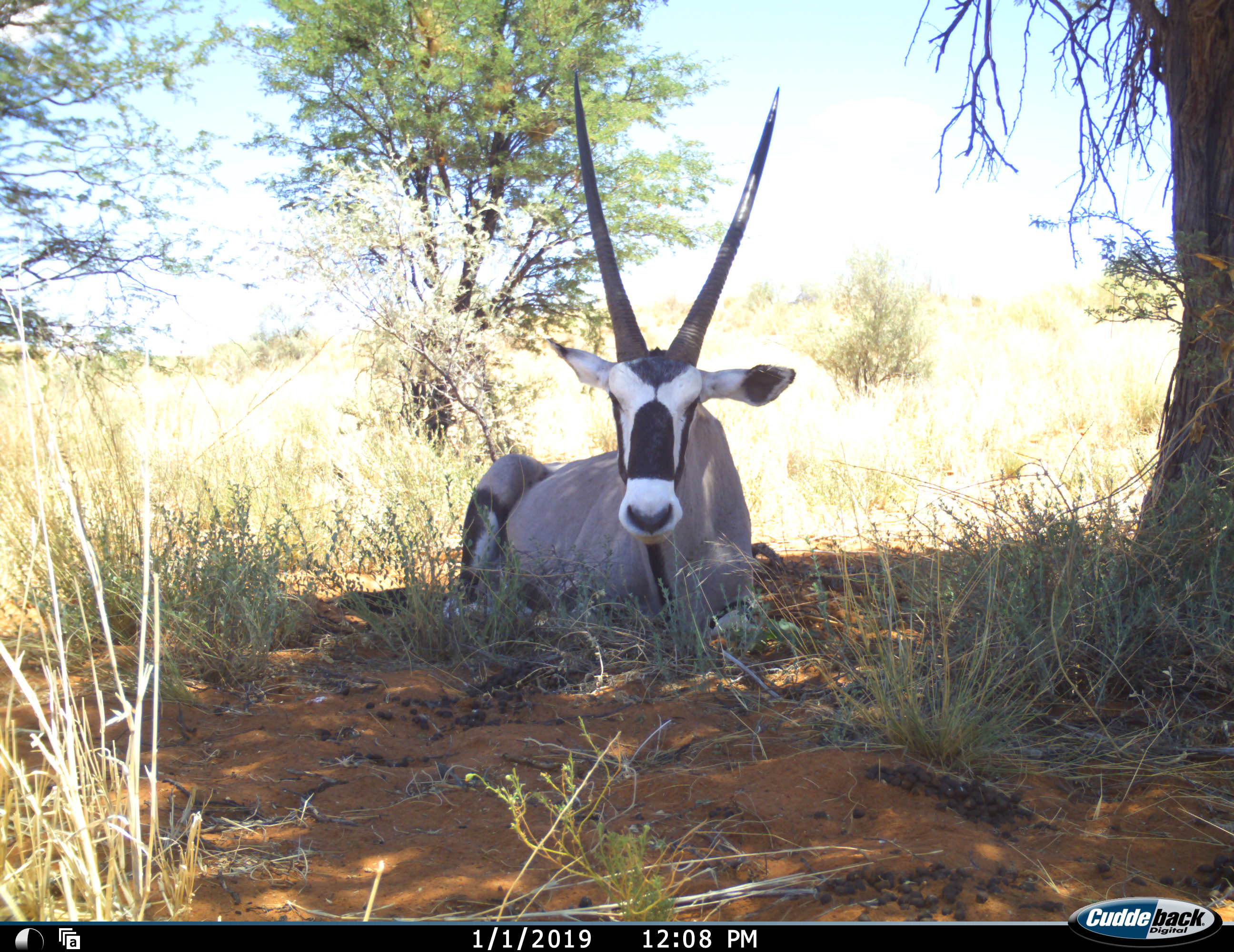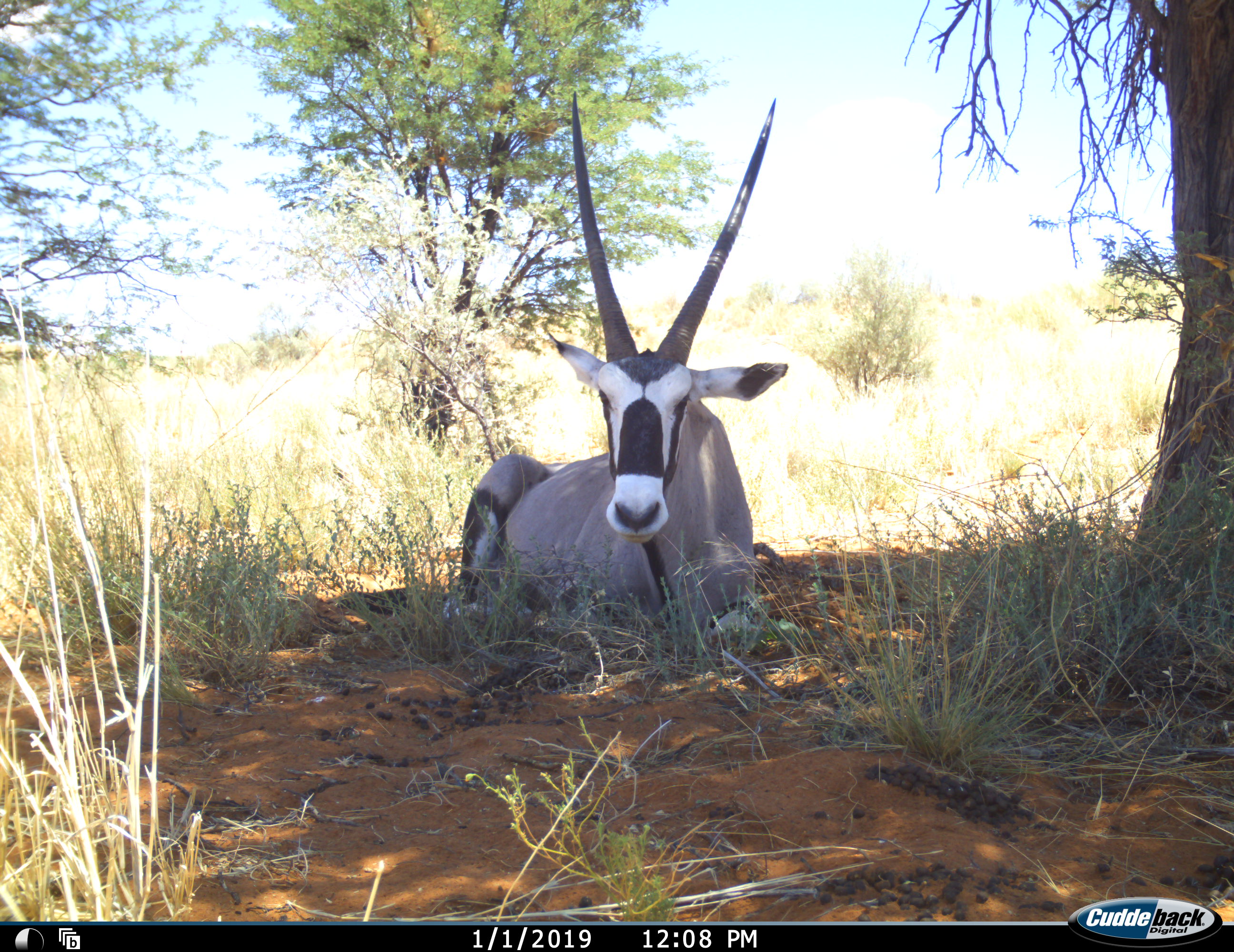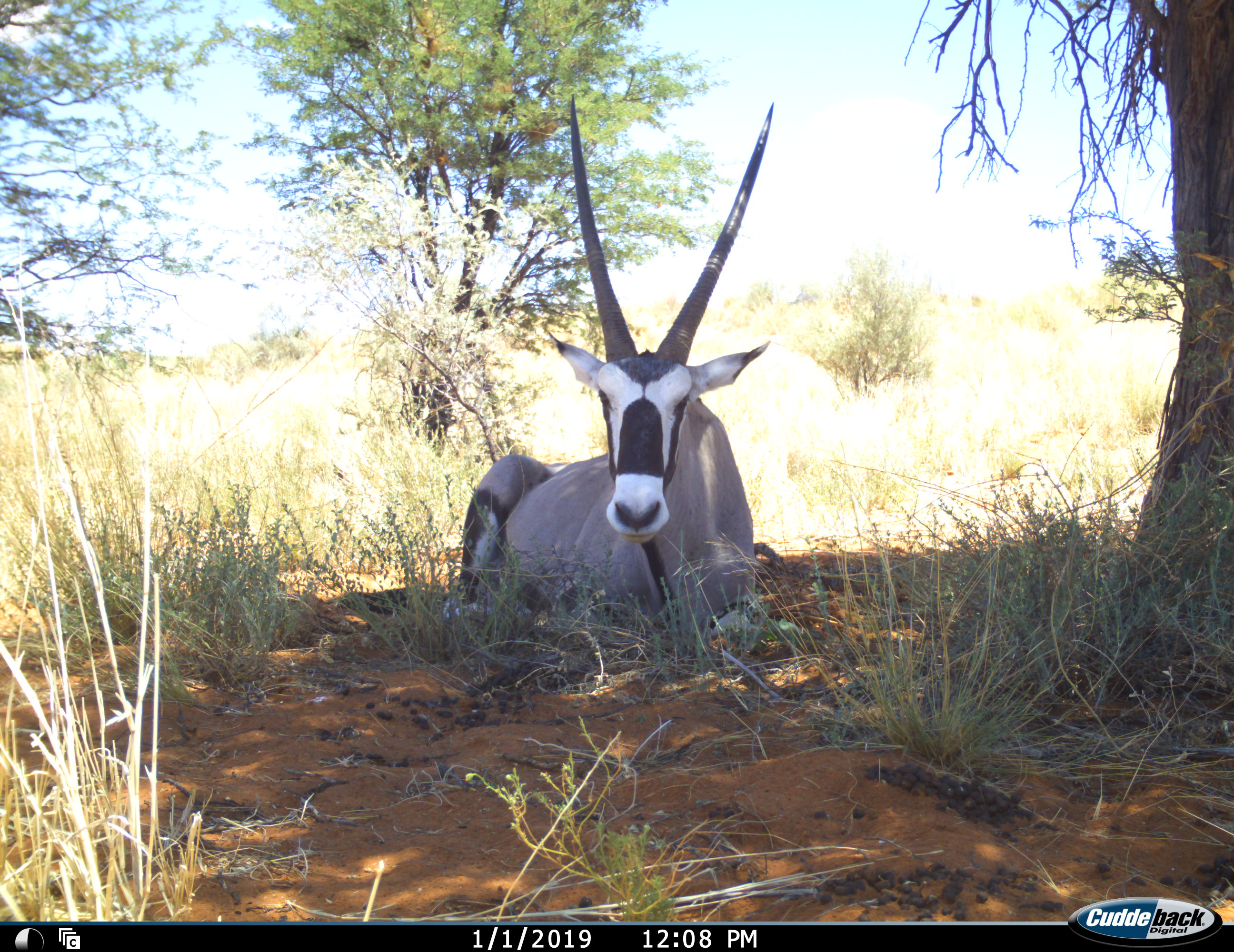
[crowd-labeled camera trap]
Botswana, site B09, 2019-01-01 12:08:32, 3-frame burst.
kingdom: Animalia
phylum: Chordata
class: Mammalia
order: Artiodactyla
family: Bovidae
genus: Oryx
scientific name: Oryx gazella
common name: gemsbok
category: gemsbokoryx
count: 1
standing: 0%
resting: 100%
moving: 0%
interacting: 0%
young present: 0%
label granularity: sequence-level